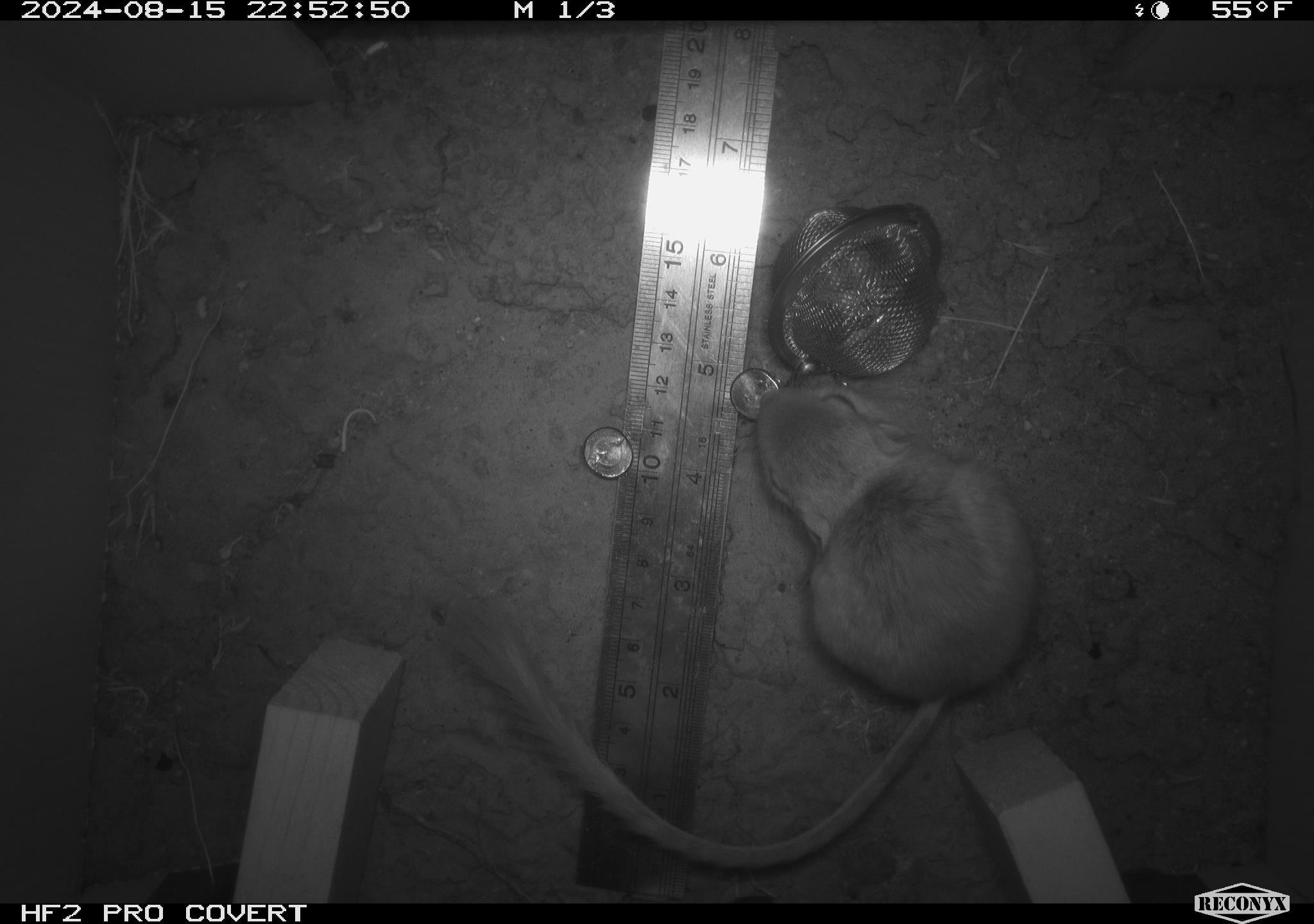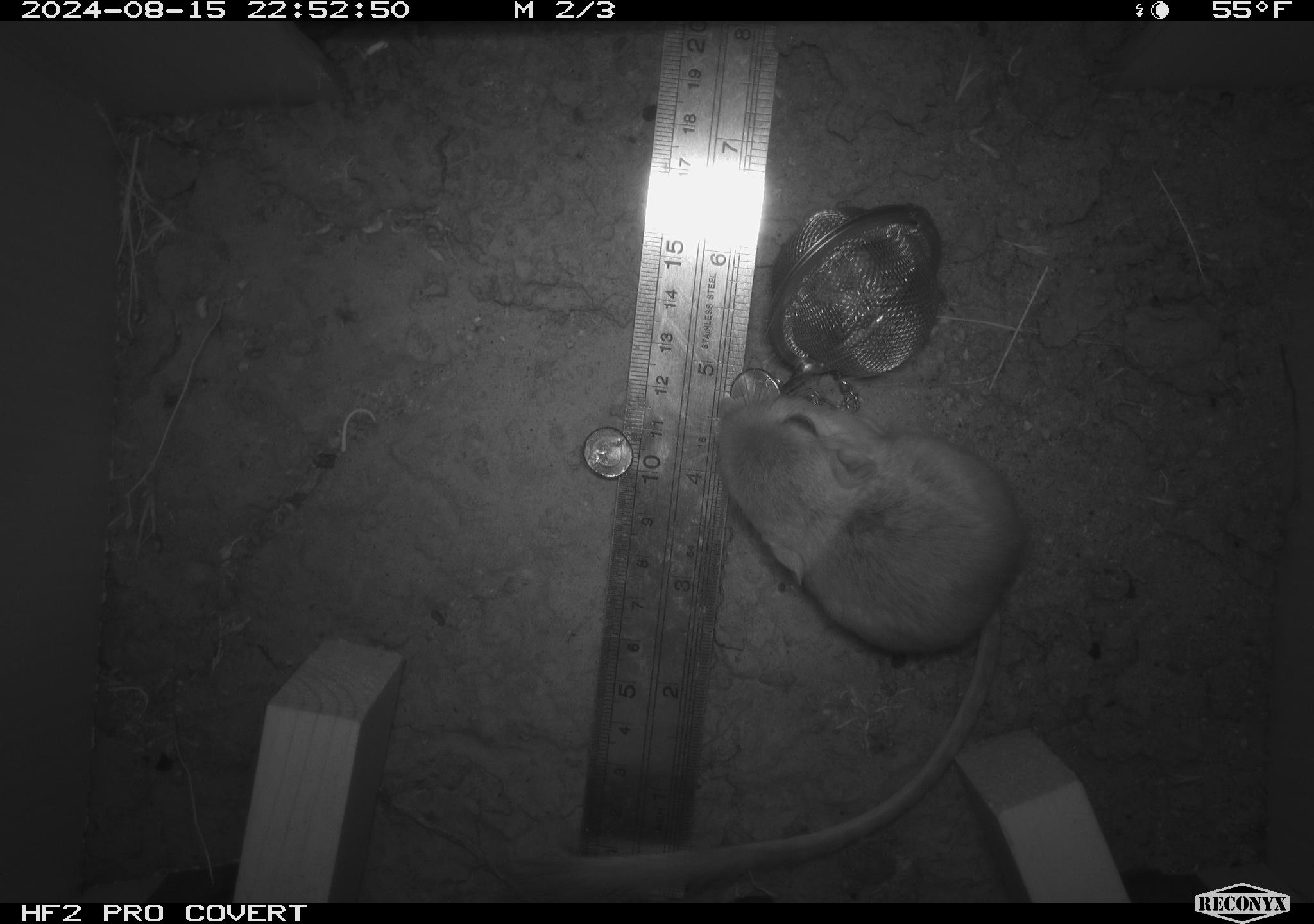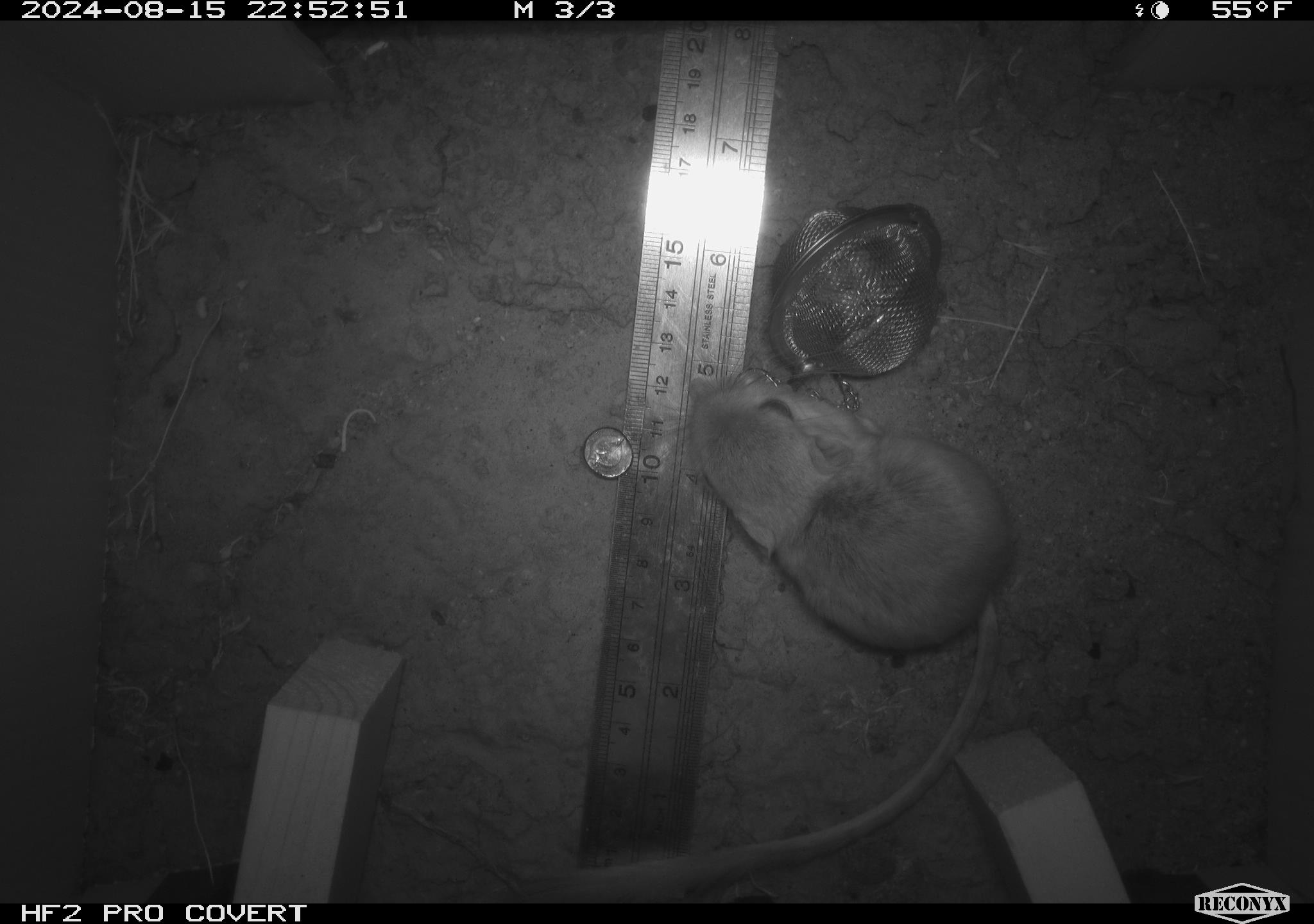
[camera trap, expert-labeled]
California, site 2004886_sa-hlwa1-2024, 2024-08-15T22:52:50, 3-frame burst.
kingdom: Animalia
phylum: Chordata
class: Mammalia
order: Rodentia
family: Heteromyidae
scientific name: Heteromyidae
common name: kangaroo rats and pocket mice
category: heteromyidae family